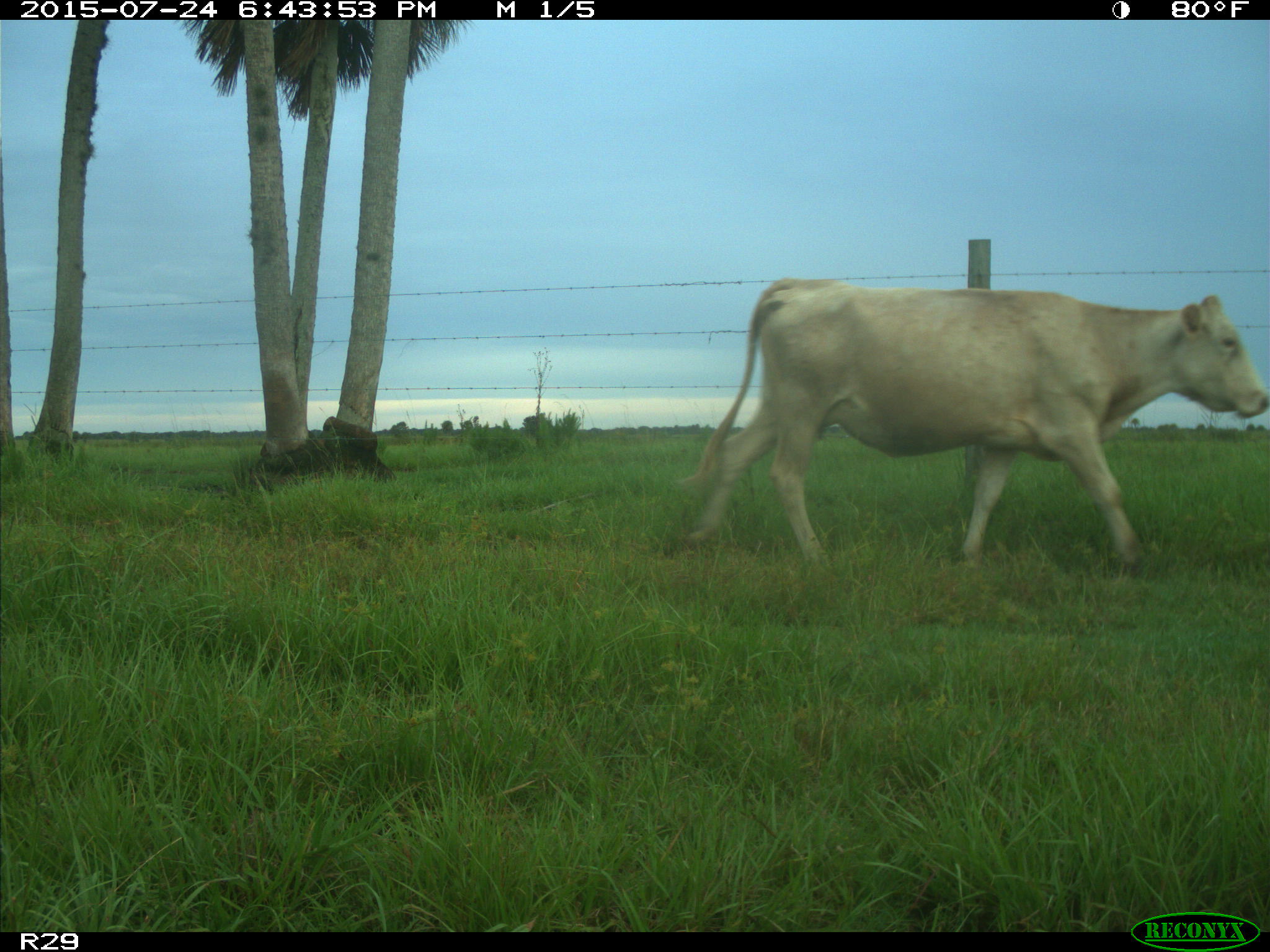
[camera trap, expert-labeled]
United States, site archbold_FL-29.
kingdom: Animalia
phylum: Chordata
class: Mammalia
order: Artiodactyla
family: Bovidae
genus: Bos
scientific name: Bos taurus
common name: domestic cow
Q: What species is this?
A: Bos taurus (domestic cow).